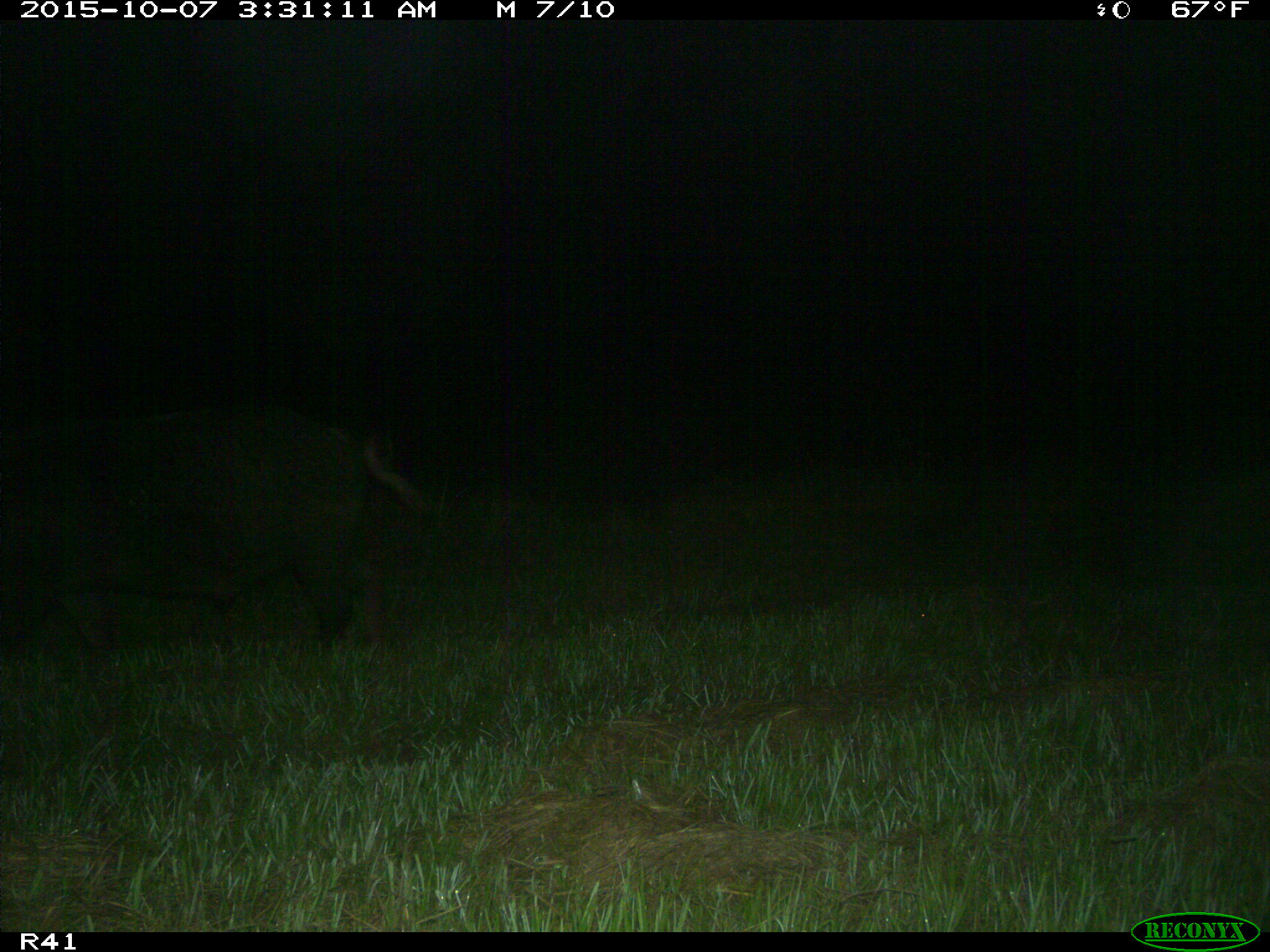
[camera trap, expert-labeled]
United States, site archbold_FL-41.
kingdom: Animalia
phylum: Chordata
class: Mammalia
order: Artiodactyla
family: Suidae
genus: Sus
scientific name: Sus scrofa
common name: wild boar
Sus scrofa (wild boar).